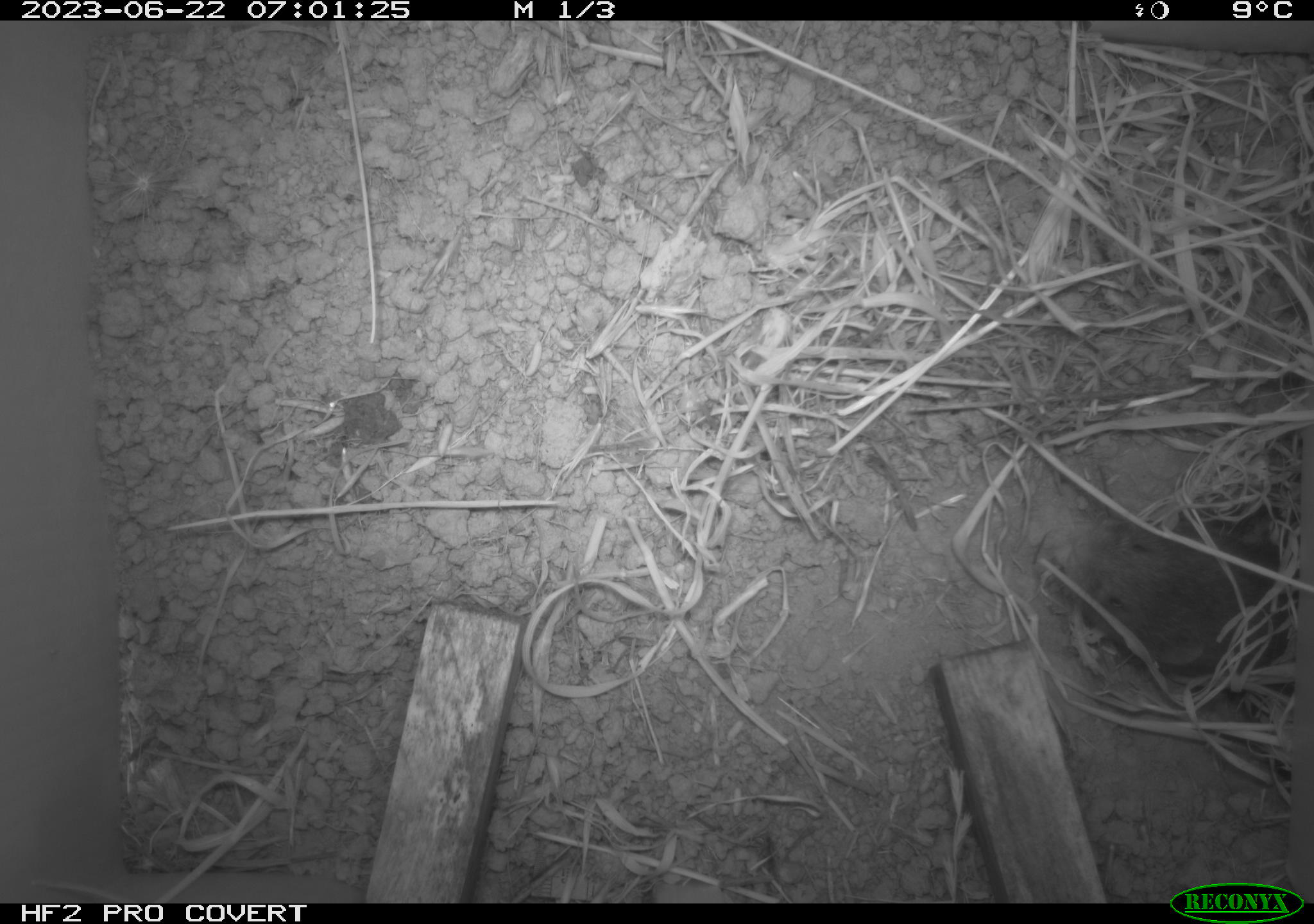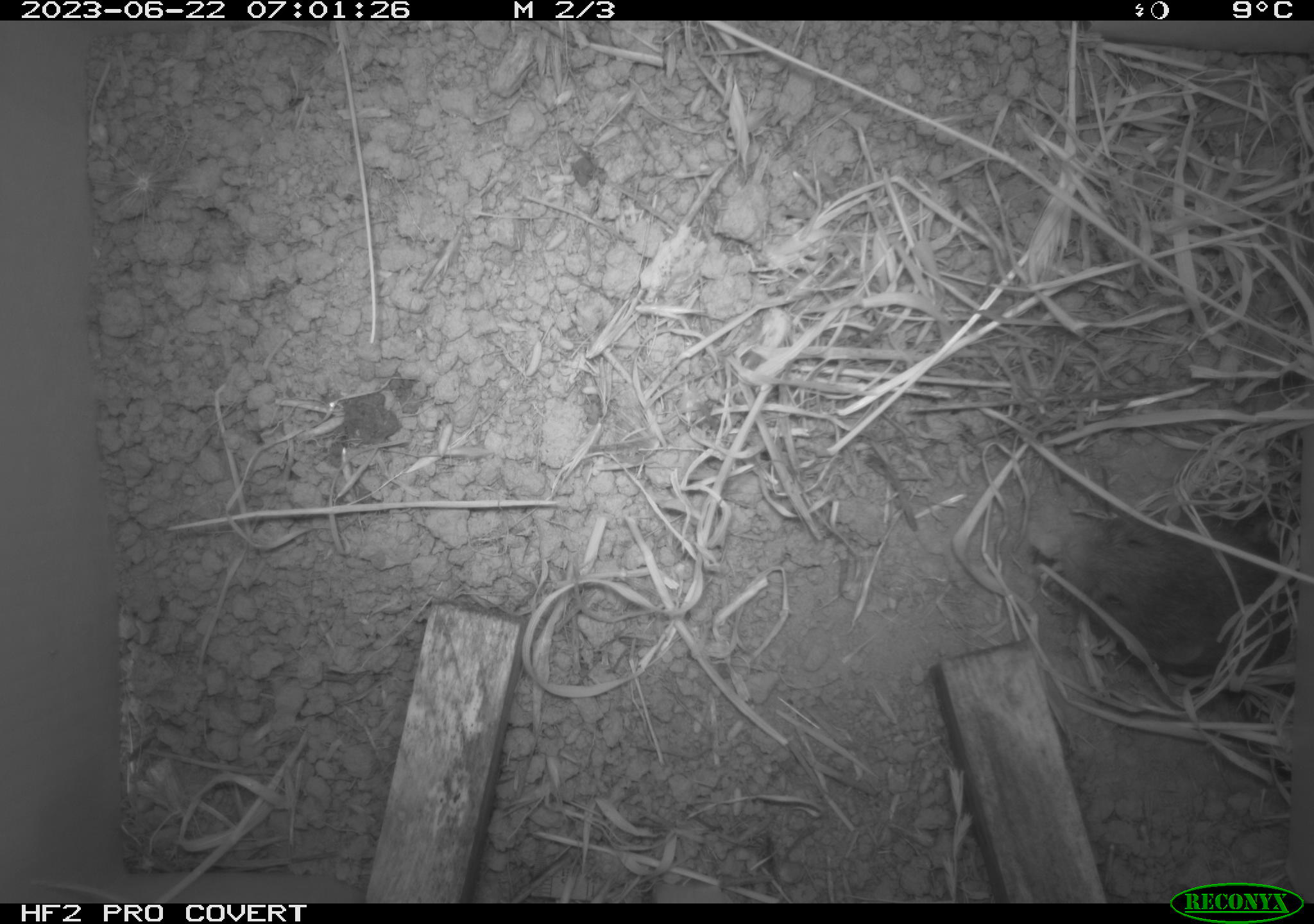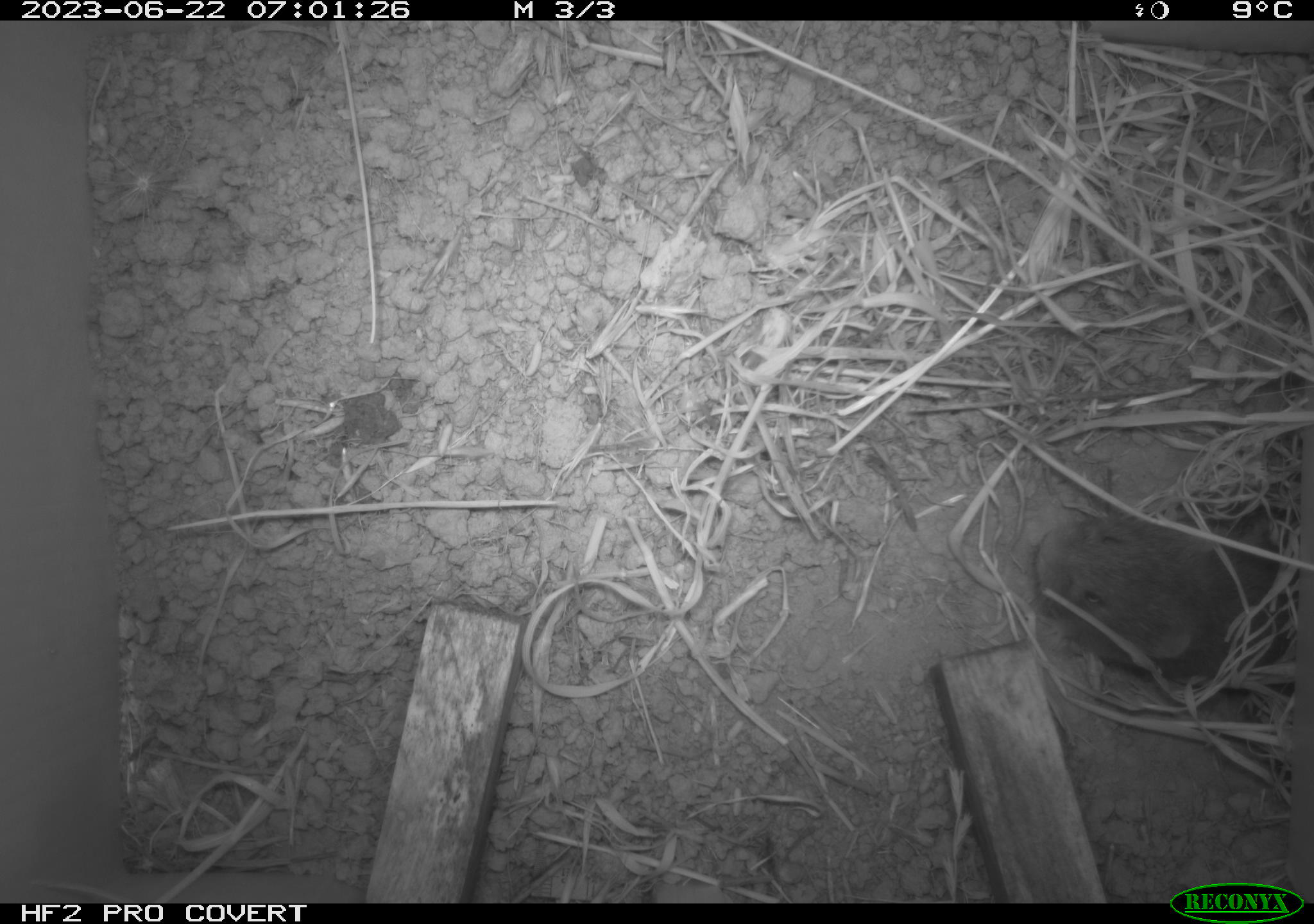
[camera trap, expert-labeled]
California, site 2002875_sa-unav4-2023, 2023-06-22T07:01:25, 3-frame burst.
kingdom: Animalia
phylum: Chordata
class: Mammalia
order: Rodentia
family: Cricetidae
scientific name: Arvicolinae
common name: voles, lemmings, and muskrats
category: arvicolinae subfamily